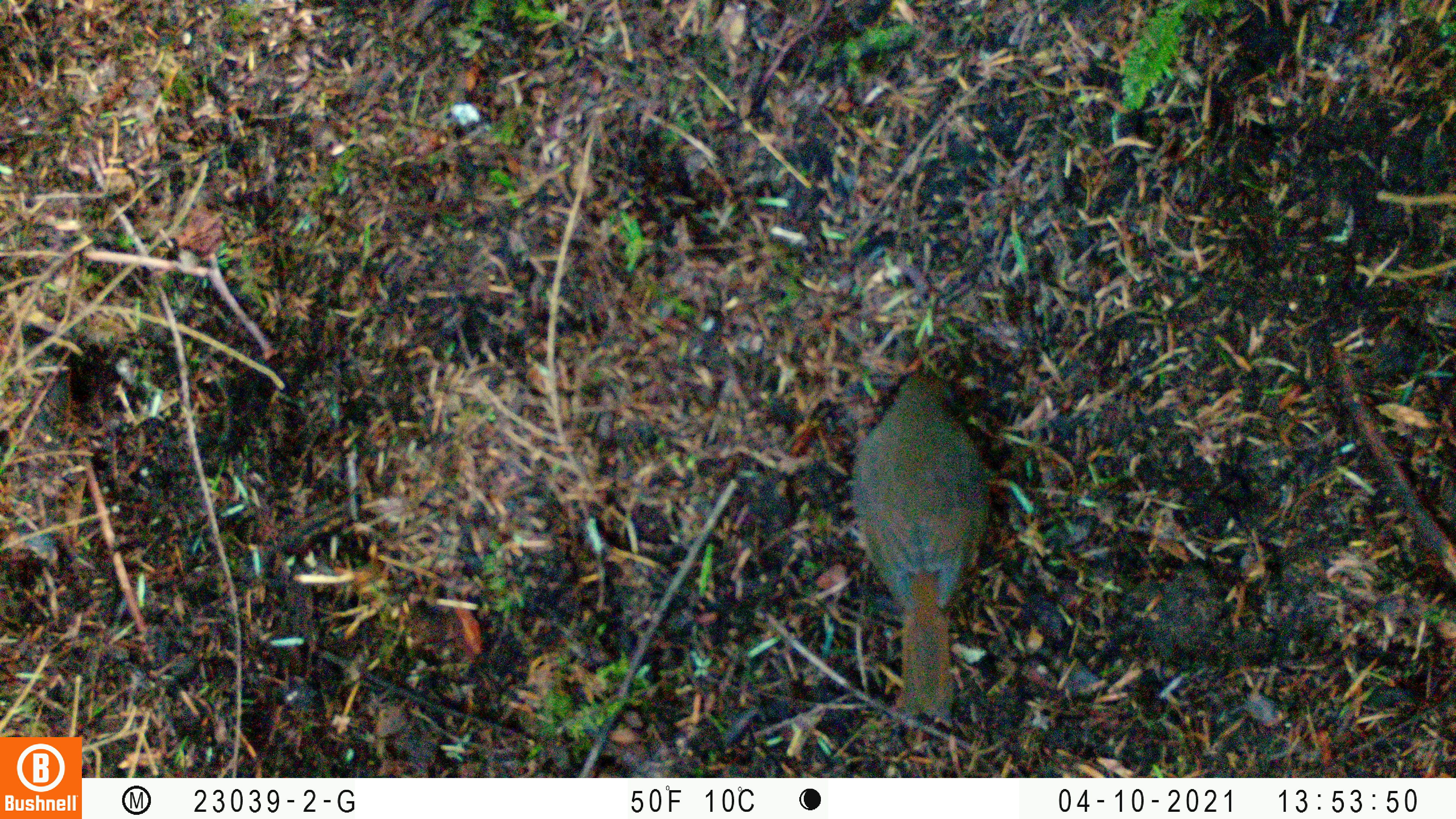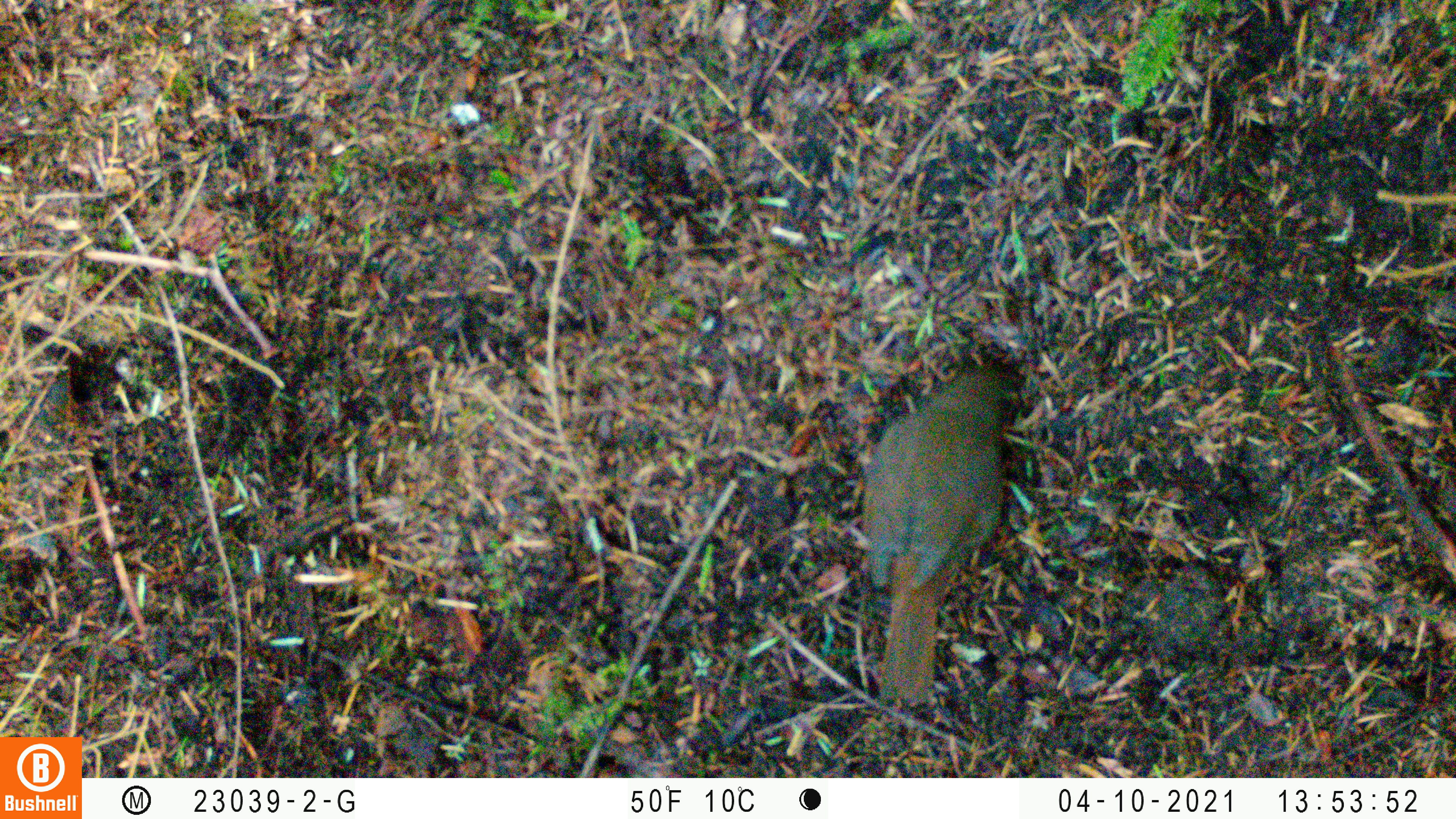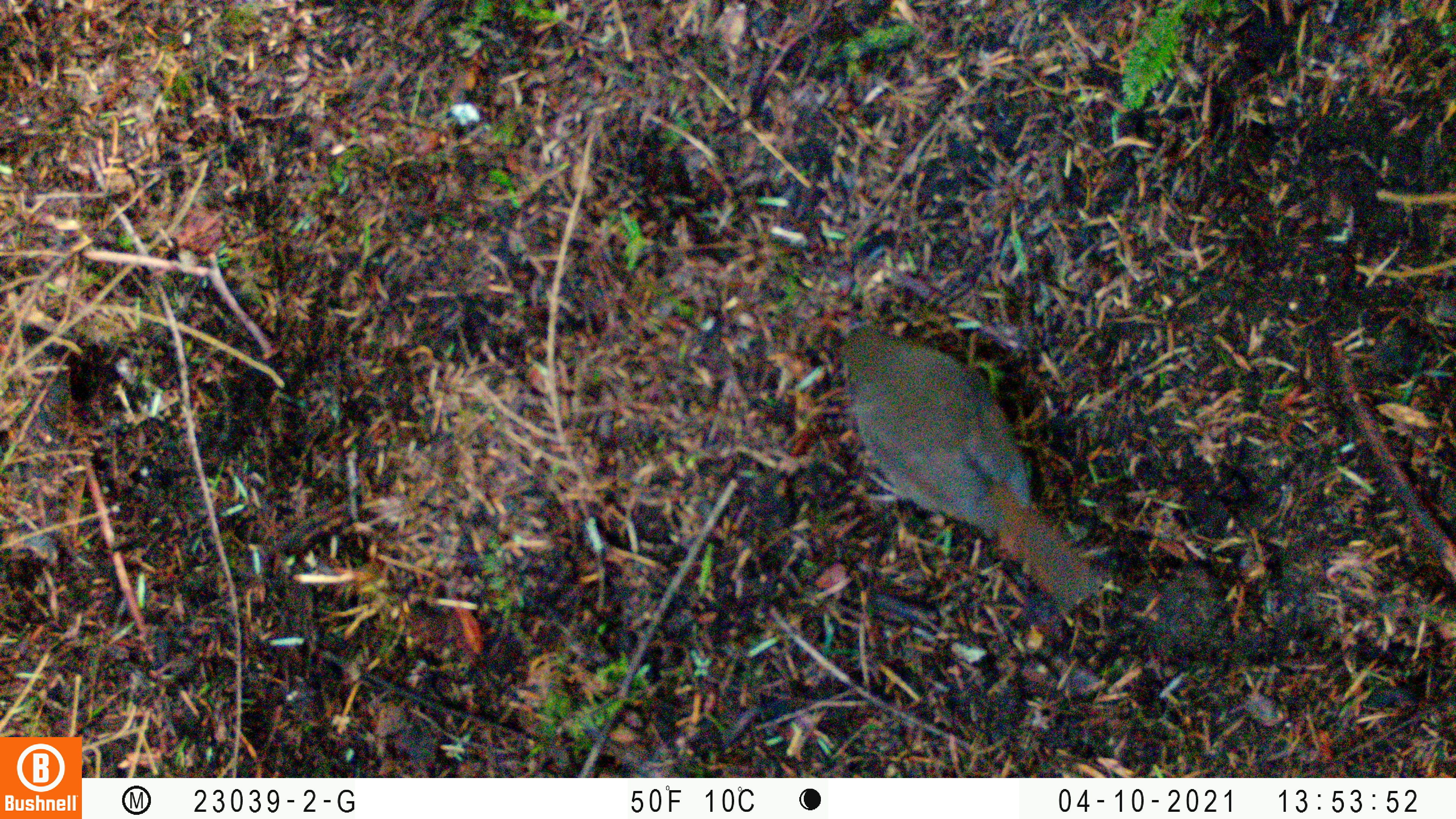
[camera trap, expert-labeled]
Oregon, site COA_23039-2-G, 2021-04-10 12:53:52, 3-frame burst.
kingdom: Animalia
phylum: Chordata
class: Aves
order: Passeriformes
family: Turdidae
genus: Catharus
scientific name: Catharus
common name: brown thrushes and nightingale-thrushes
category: catharus species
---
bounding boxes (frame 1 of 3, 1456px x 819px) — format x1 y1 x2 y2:
catharus species: 816 350 1013 733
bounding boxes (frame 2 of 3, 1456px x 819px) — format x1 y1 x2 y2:
catharus species: 823 324 1047 721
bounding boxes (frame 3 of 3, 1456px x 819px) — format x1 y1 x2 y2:
catharus species: 800 291 1130 640